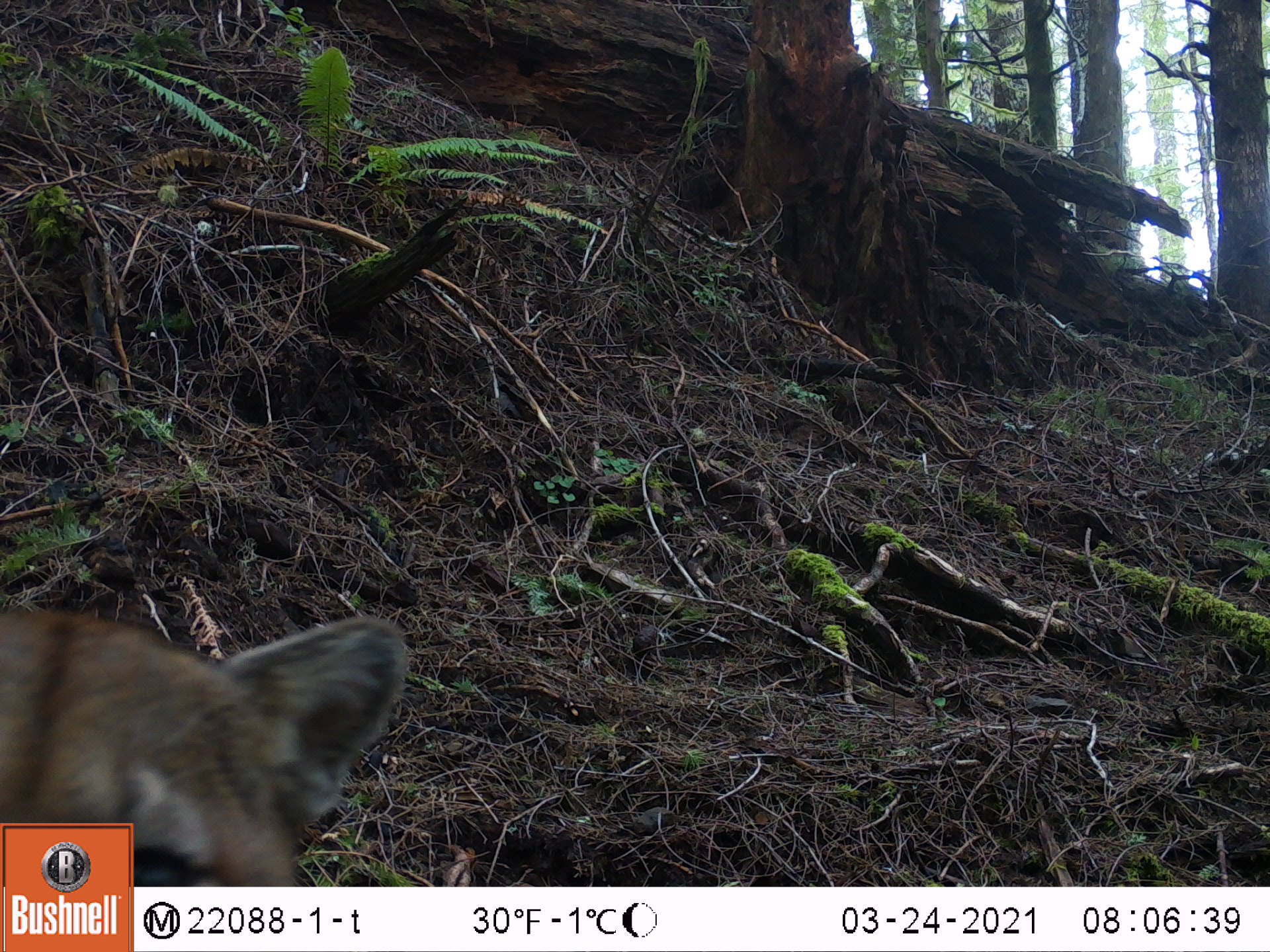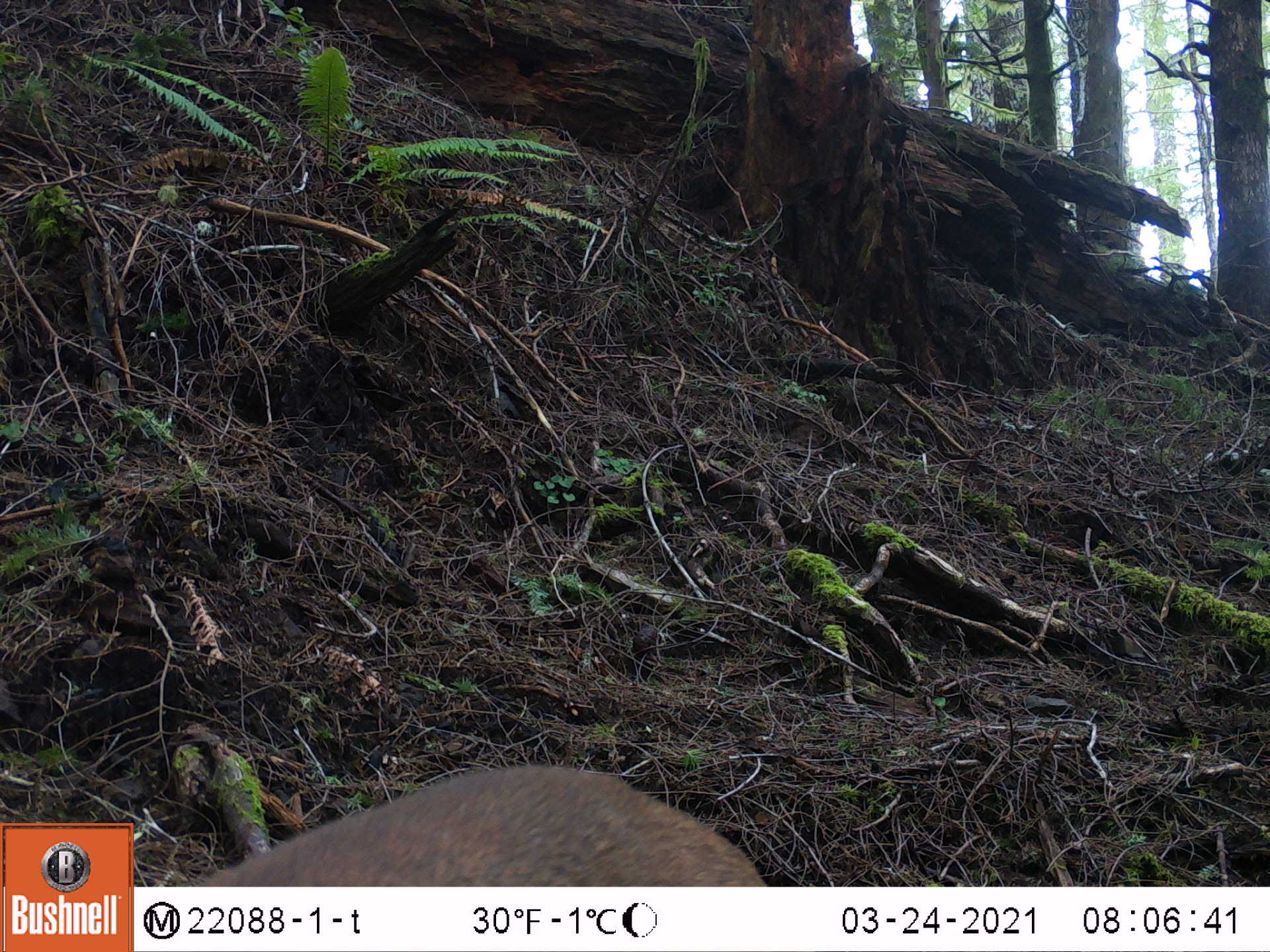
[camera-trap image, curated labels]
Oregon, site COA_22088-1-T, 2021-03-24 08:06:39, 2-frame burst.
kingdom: Animalia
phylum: Chordata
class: Mammalia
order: Carnivora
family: Felidae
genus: Puma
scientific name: Puma concolor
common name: cougar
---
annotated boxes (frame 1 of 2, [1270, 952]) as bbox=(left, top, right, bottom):
cougar: bbox=(134, 593, 439, 882)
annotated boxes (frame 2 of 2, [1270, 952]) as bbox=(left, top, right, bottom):
cougar: bbox=(135, 714, 798, 883)